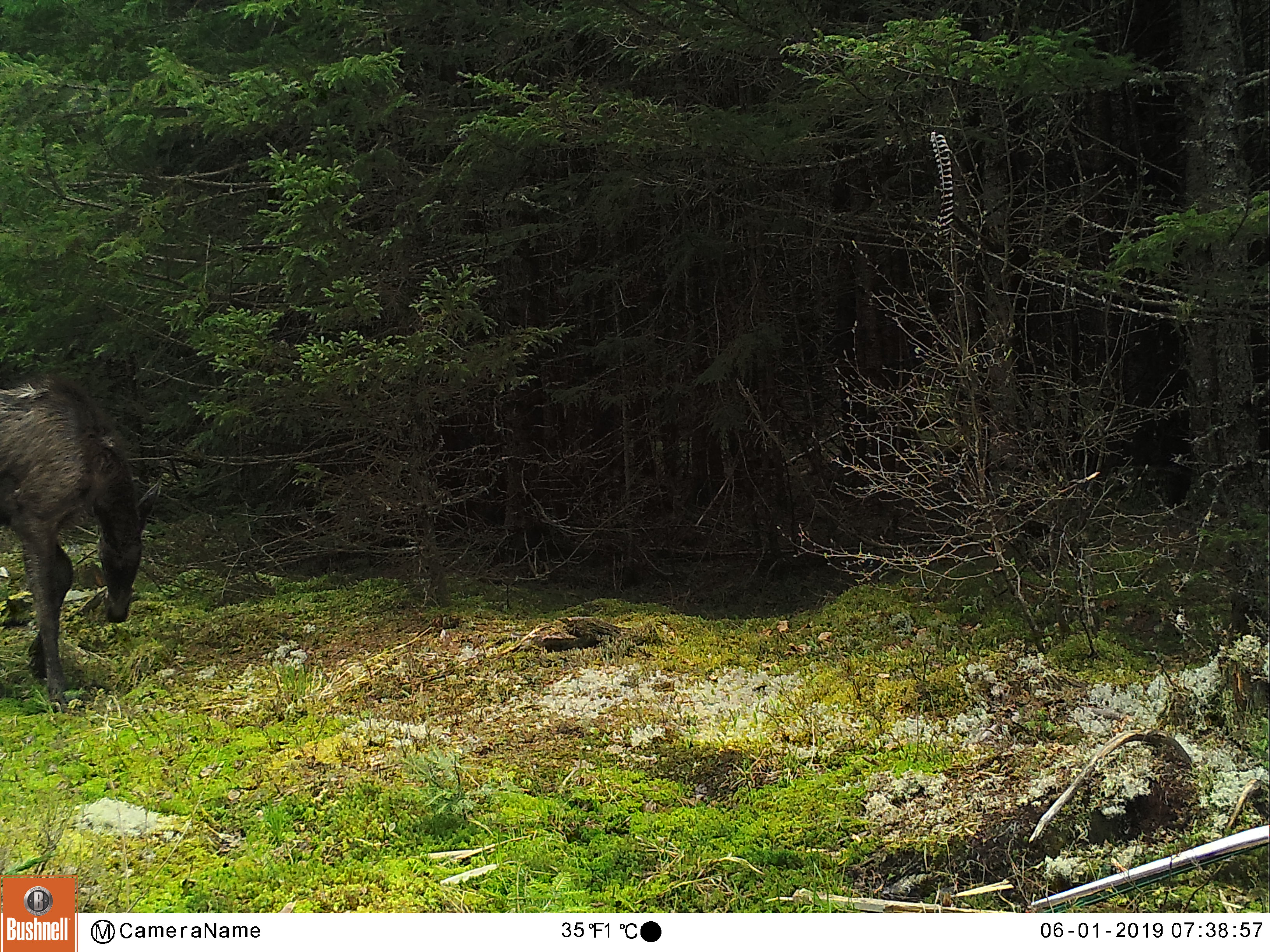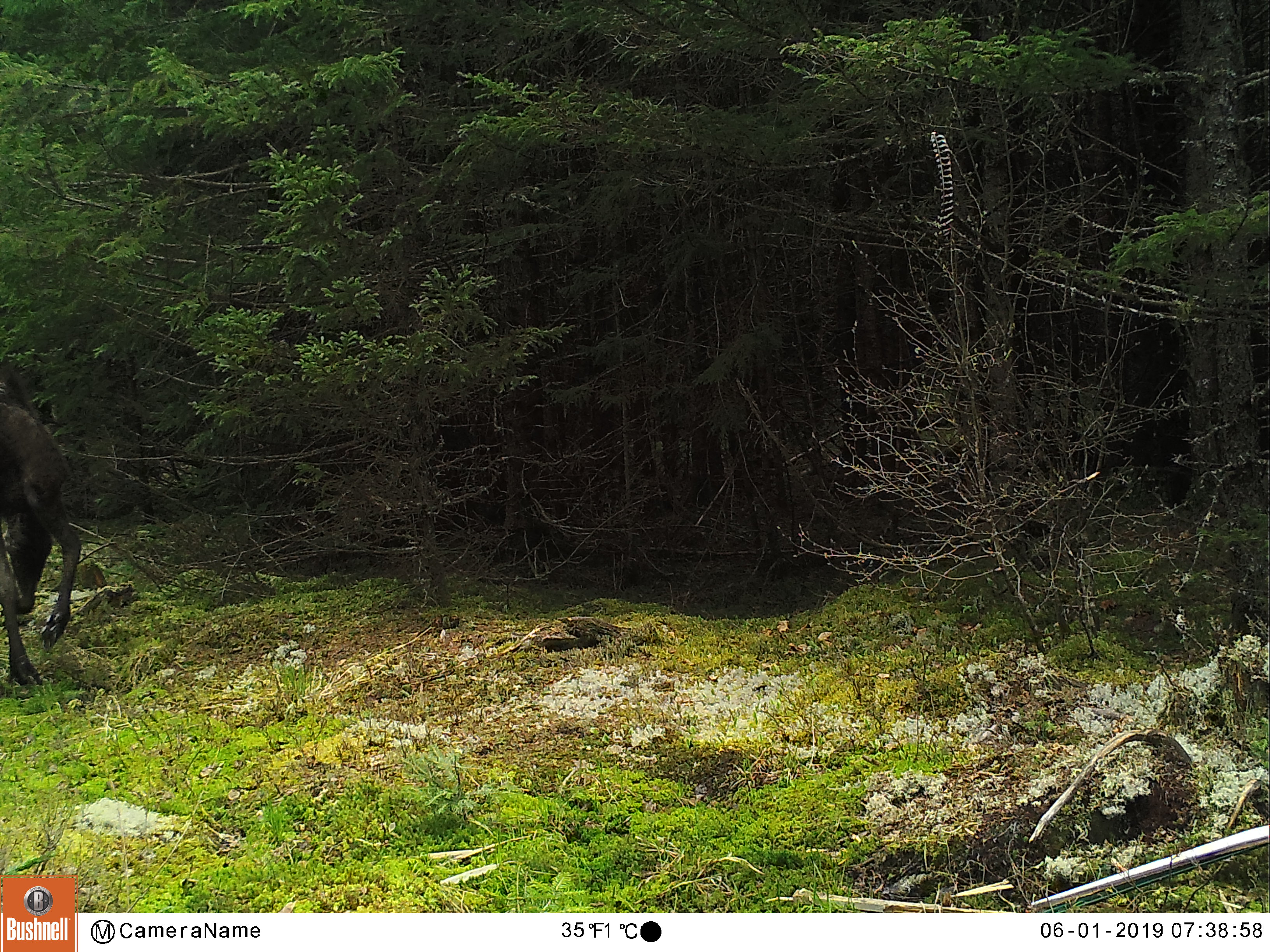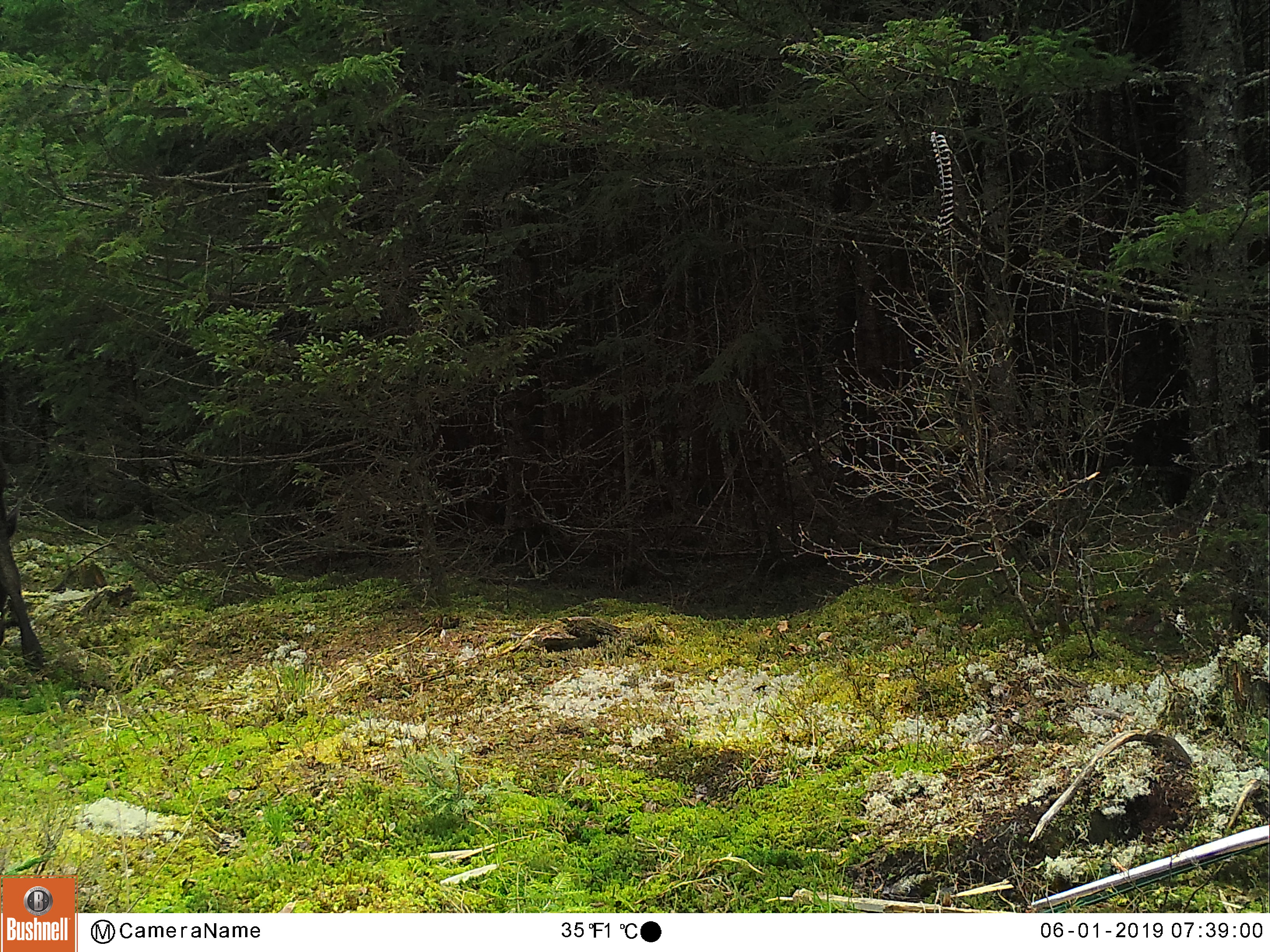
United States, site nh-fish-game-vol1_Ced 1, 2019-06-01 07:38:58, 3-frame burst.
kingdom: Animalia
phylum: Chordata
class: Mammalia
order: Artiodactyla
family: Cervidae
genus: Alces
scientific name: Alces alces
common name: moose